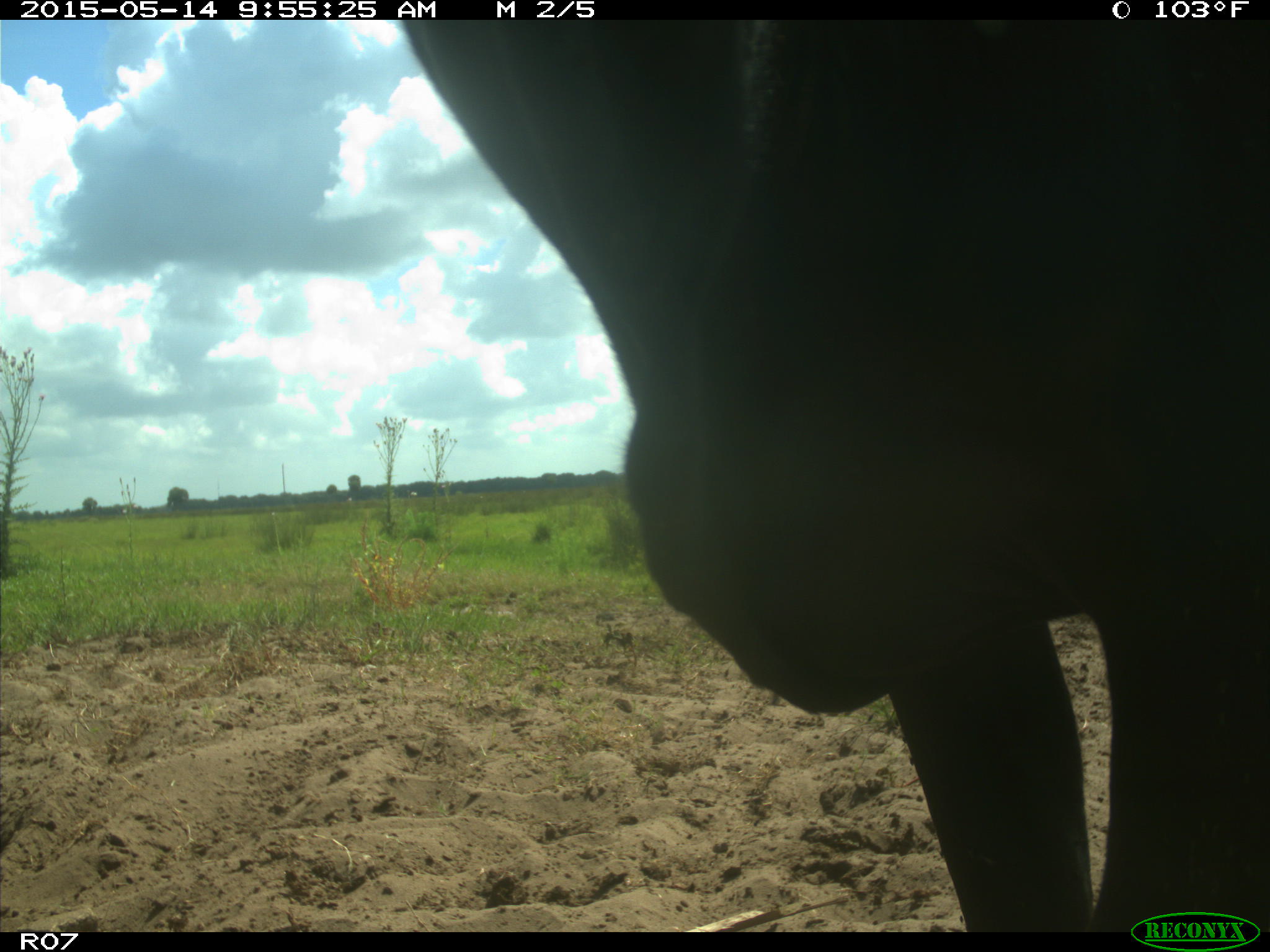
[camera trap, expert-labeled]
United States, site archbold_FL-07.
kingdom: Animalia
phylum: Chordata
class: Mammalia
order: Artiodactyla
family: Bovidae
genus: Bos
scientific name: Bos taurus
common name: domestic cow